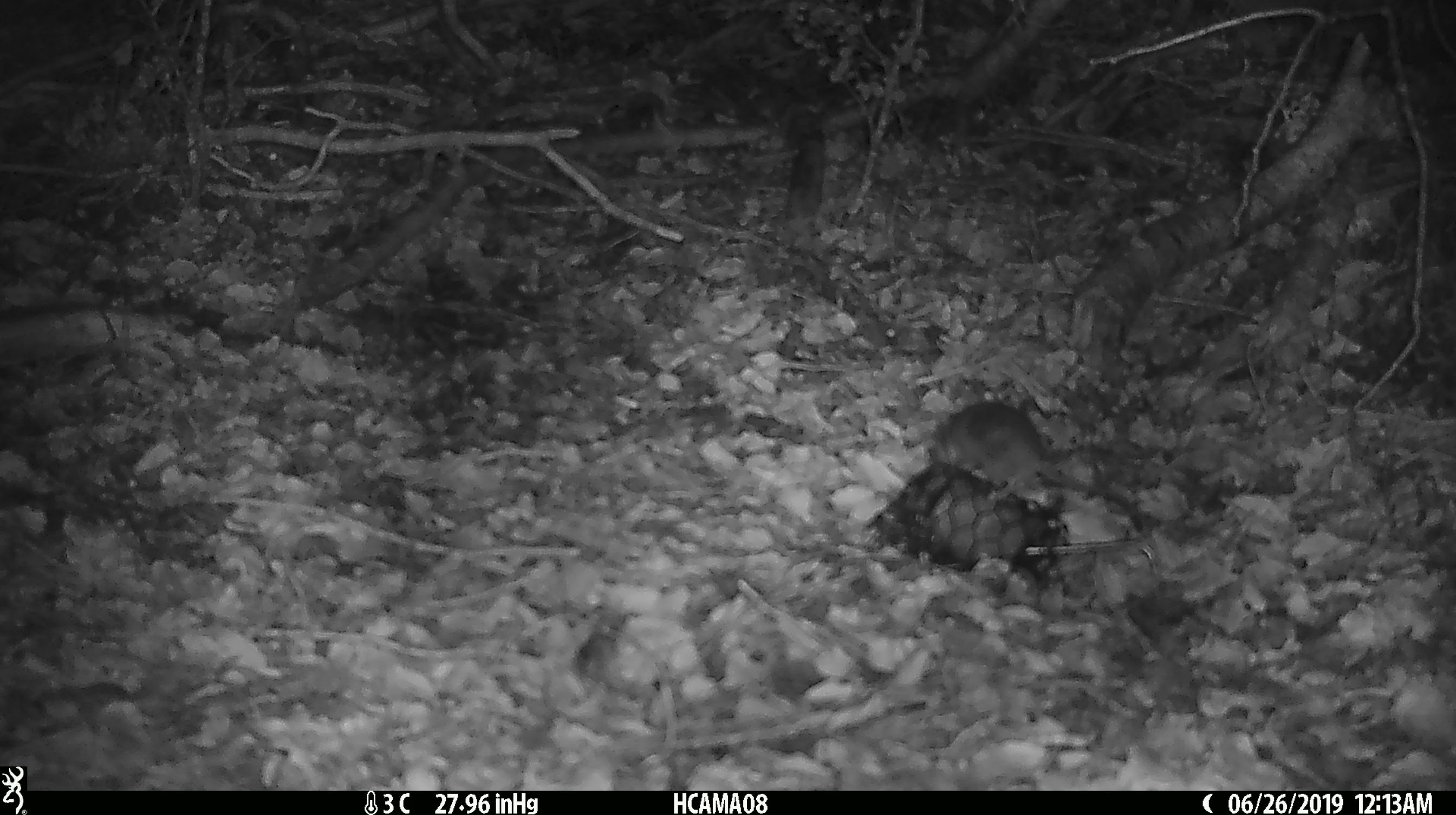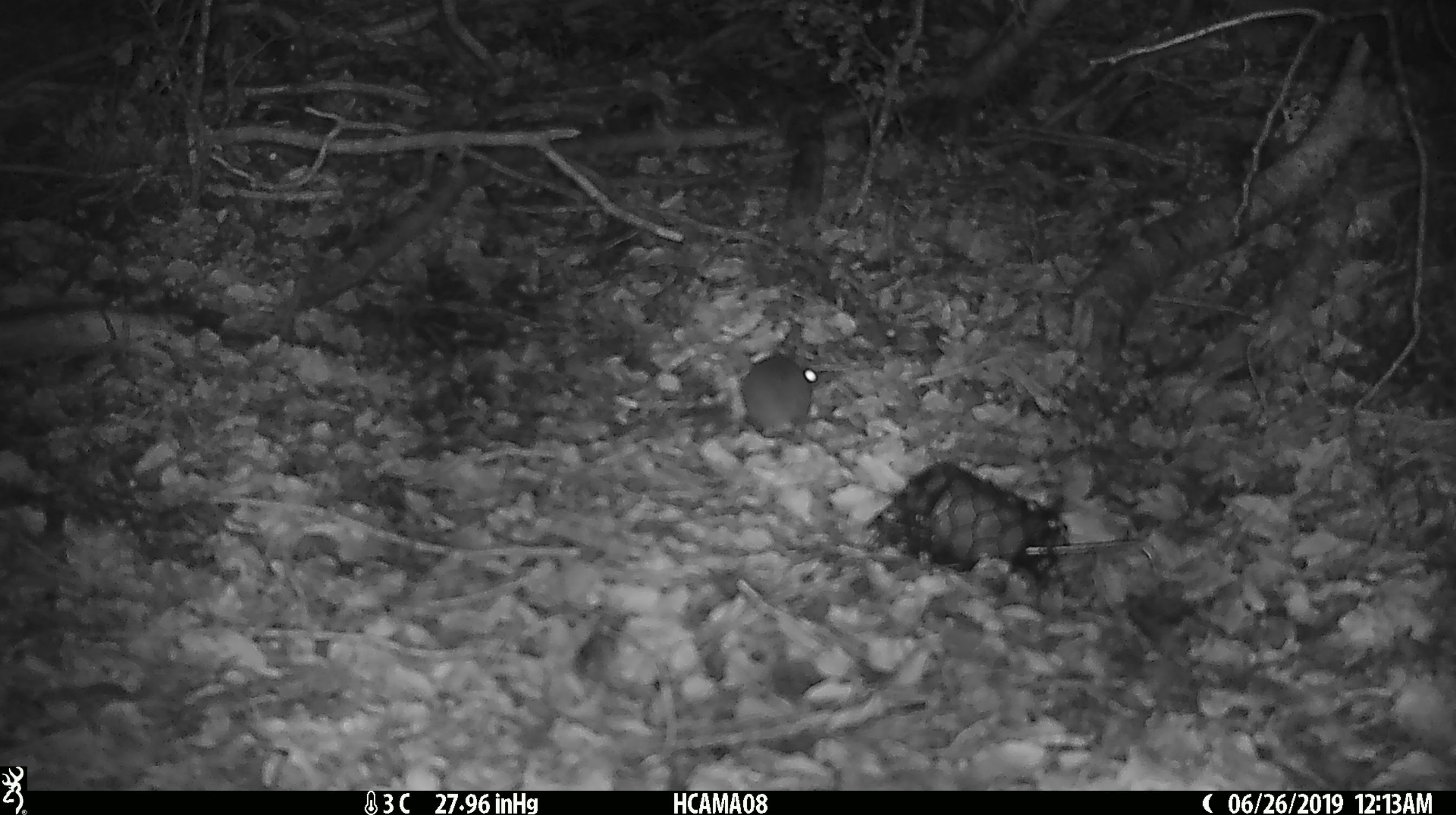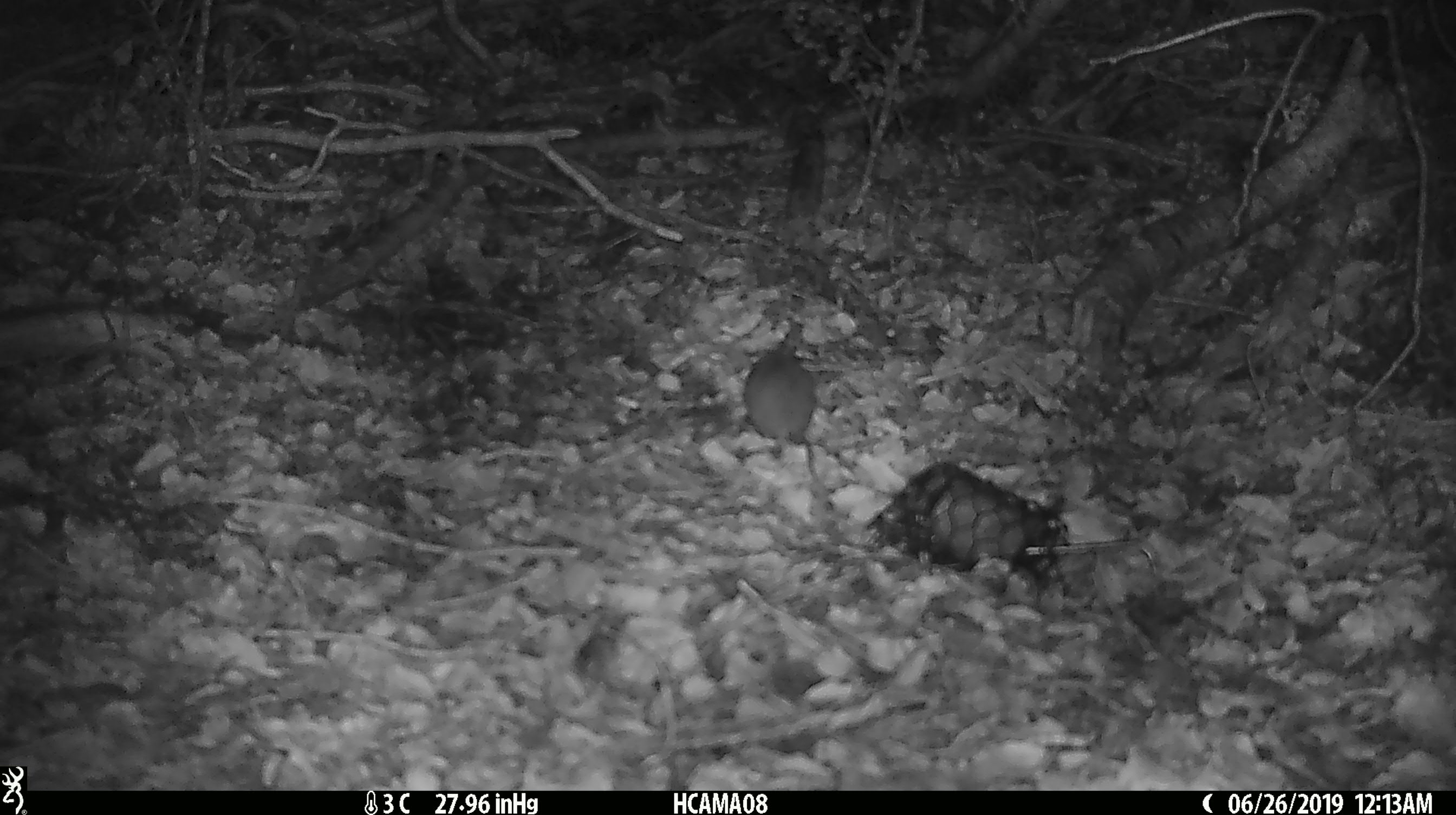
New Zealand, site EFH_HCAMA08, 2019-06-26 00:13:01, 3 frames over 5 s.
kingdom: Animalia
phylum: Chordata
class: Mammalia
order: Rodentia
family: Muridae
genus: Mus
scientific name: Mus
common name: mouse